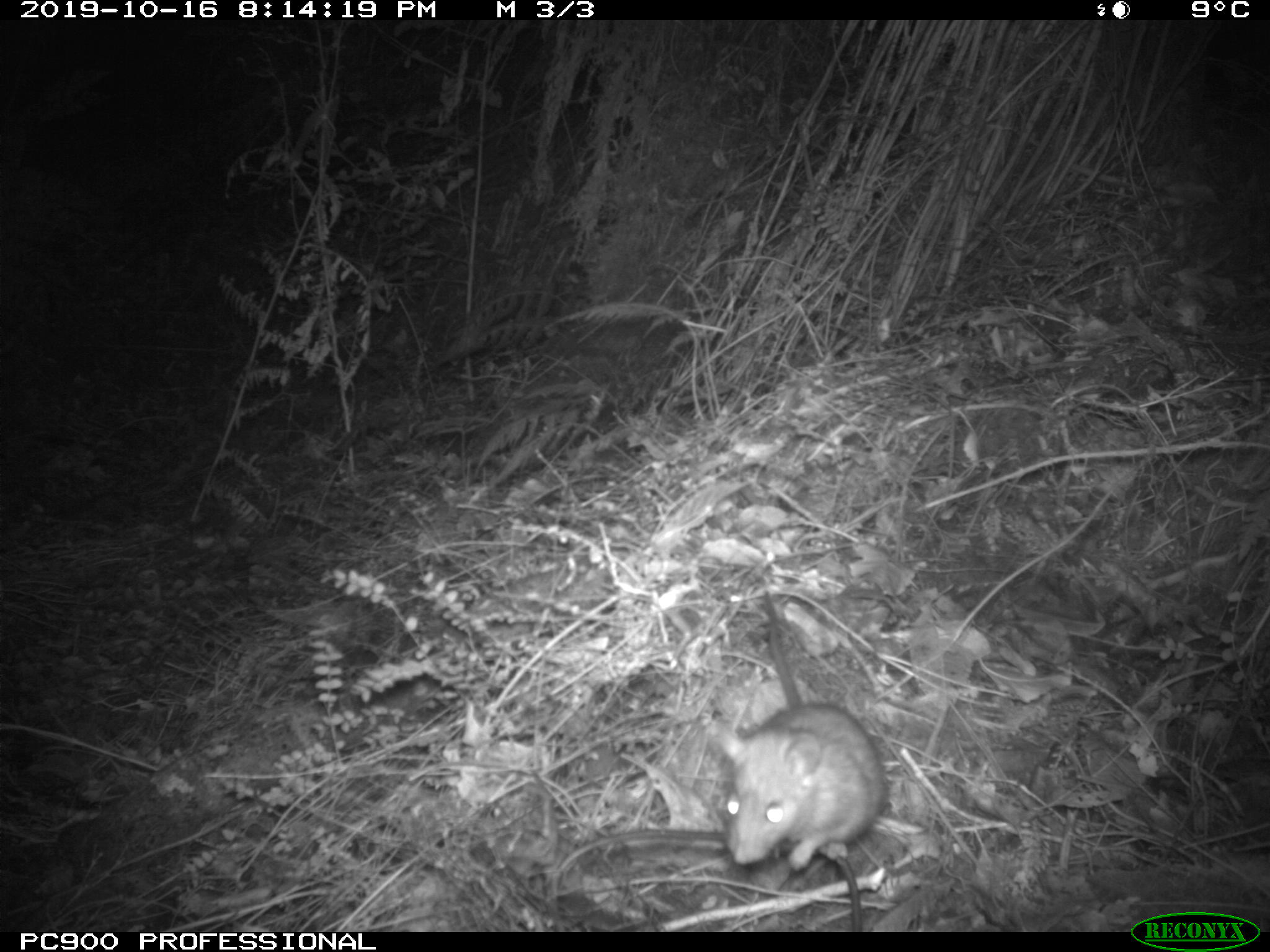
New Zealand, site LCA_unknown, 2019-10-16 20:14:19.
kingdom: Animalia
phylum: Chordata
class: Mammalia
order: Rodentia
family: Muridae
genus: Rattus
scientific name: Rattus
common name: rat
Rat (Rattus).